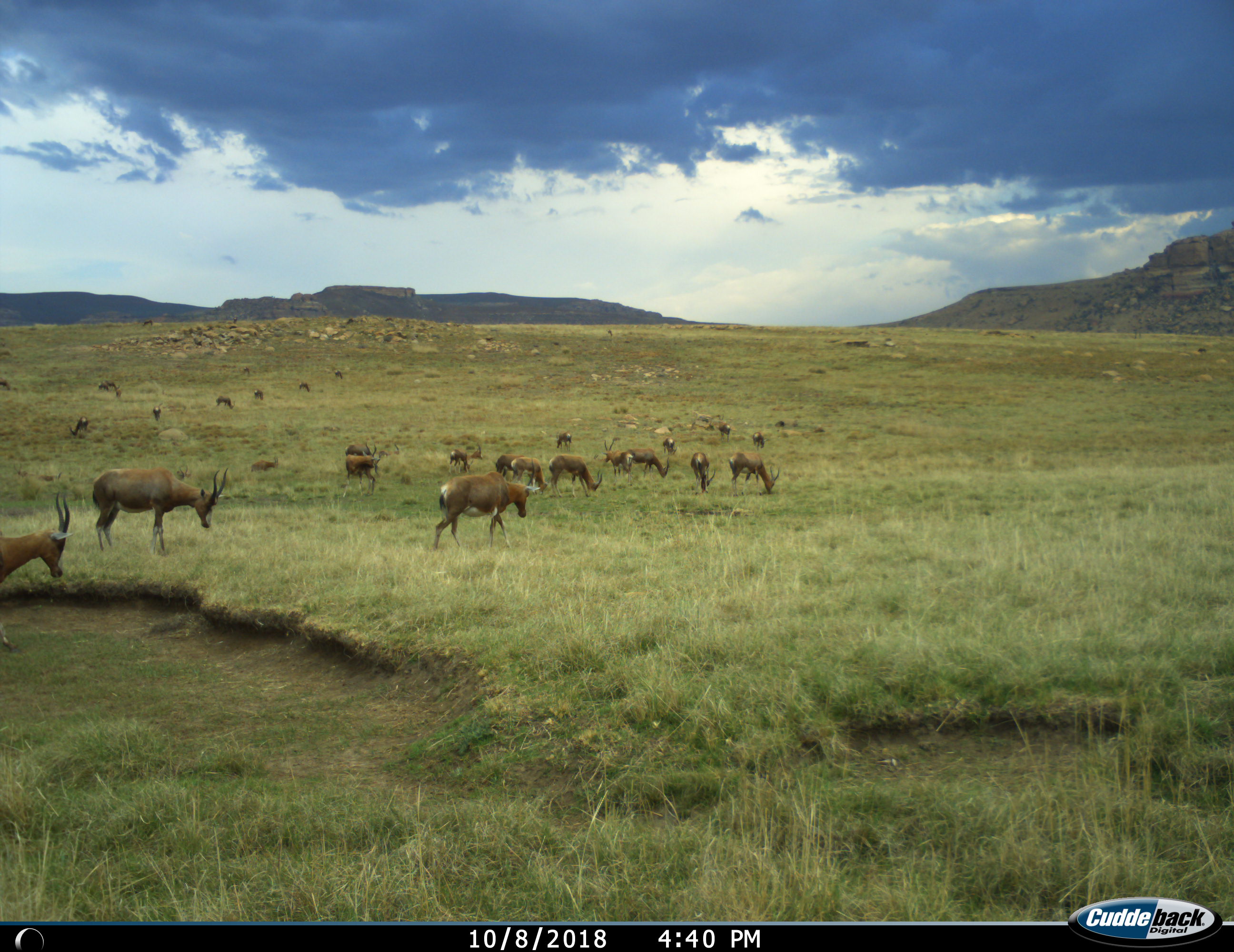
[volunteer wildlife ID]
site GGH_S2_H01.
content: unidentified animal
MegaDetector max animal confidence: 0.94